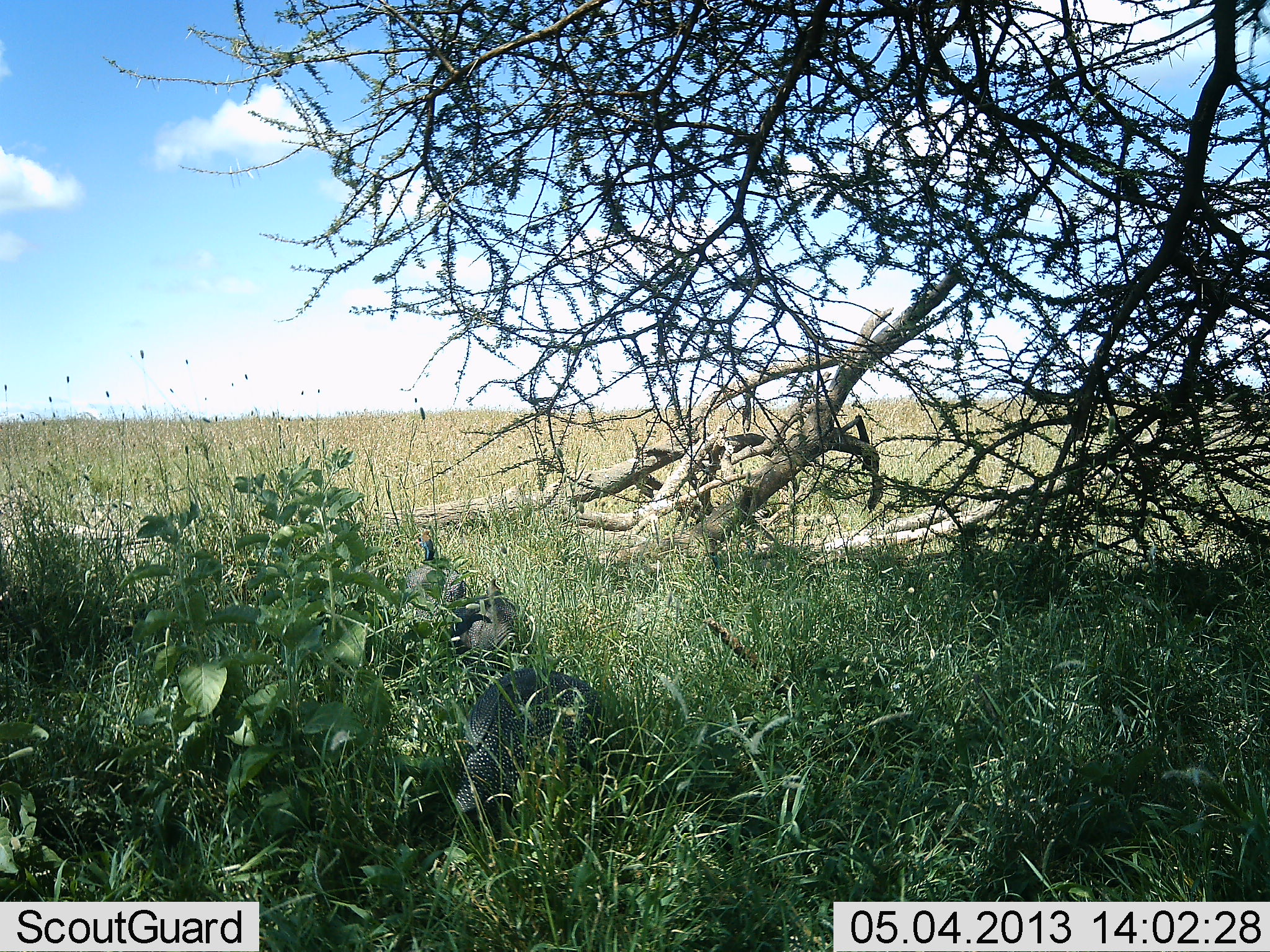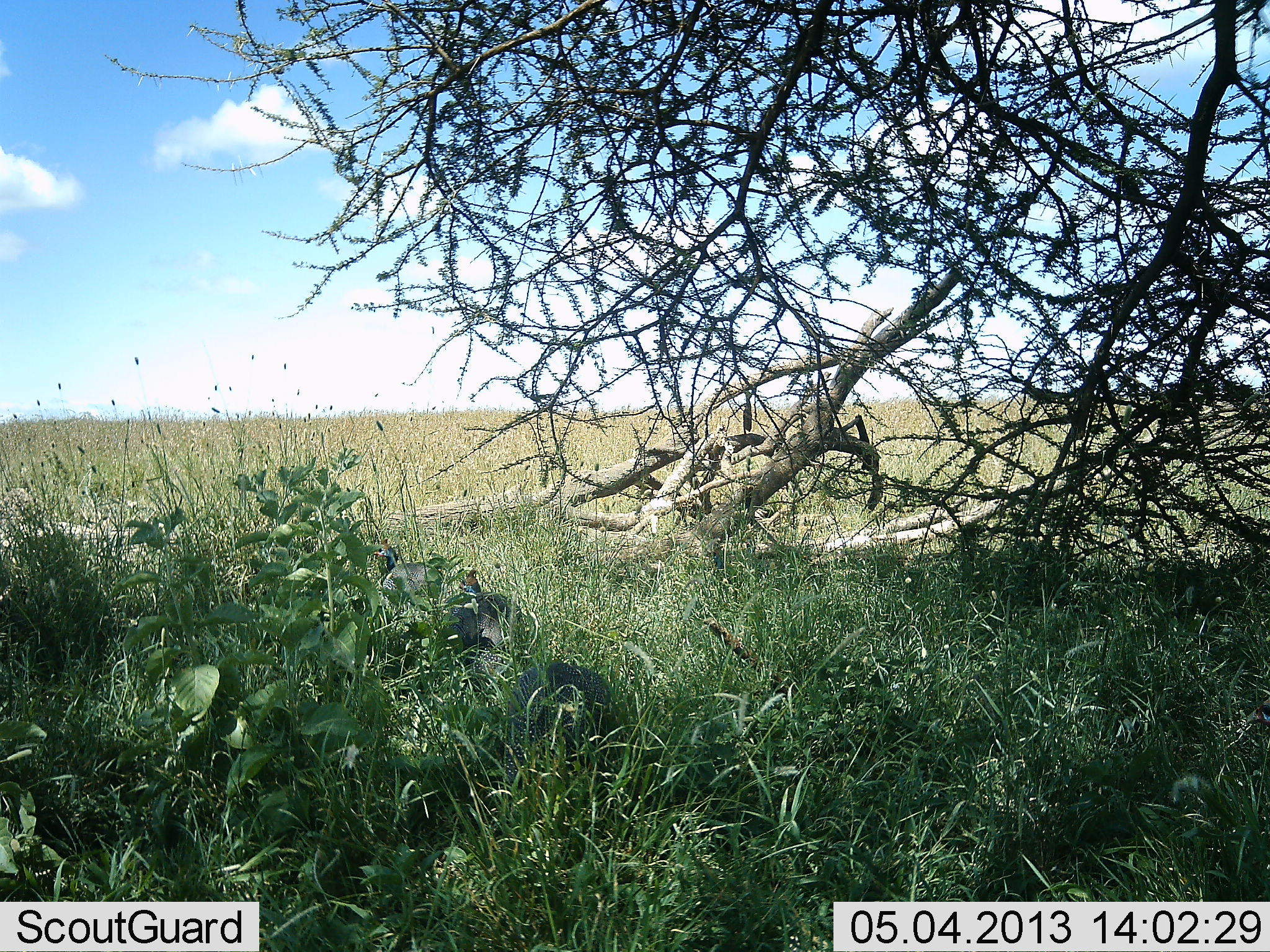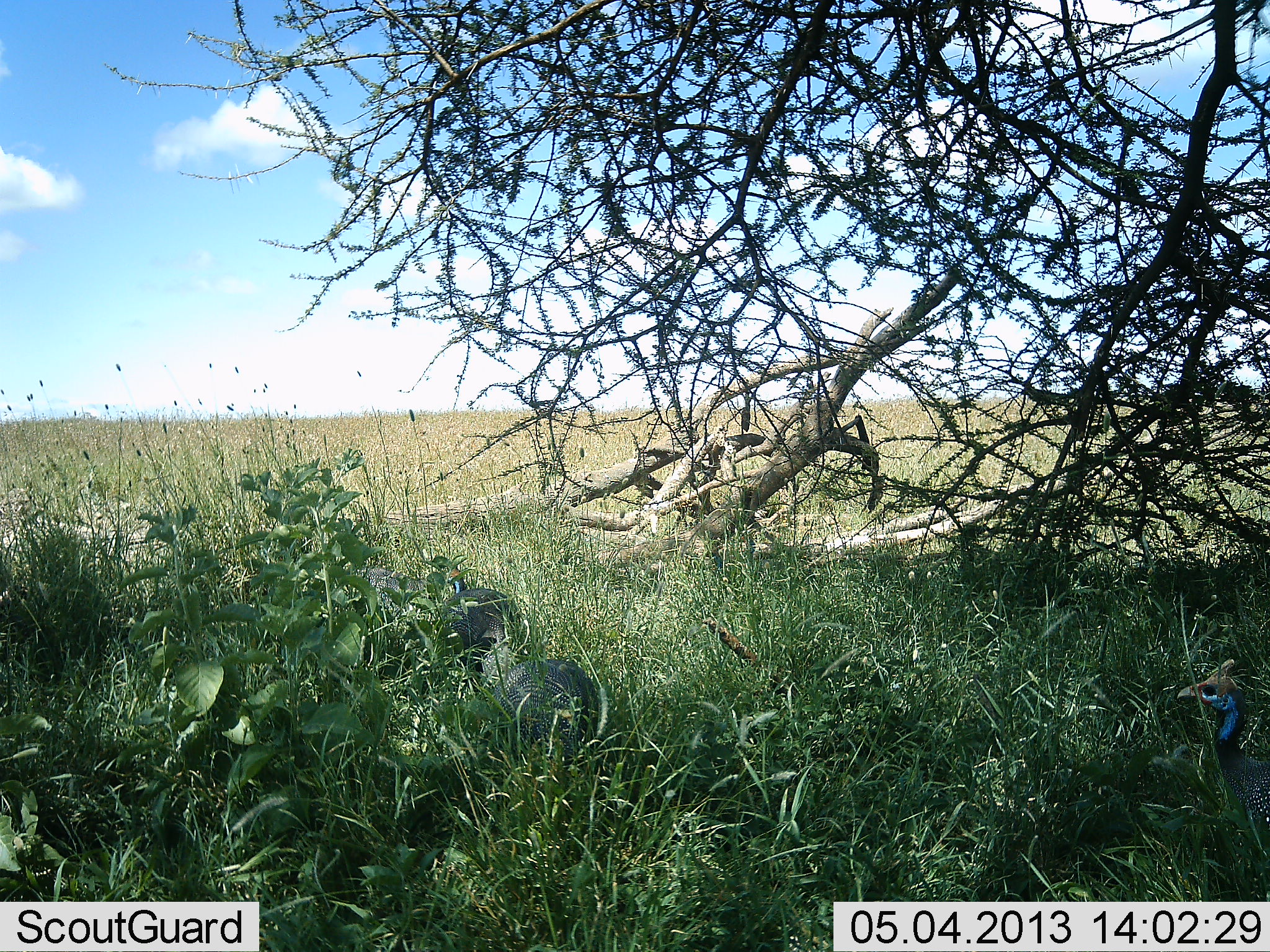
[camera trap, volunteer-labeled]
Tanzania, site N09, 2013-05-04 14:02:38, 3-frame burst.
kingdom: Animalia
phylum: Chordata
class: Aves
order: Galliformes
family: Numididae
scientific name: Numididae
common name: guinea fowl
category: guineafowl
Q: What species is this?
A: Guineafowl (guinea fowl) (Numididae).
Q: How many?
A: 4.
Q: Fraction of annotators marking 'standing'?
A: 12%.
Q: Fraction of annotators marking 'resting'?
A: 4%.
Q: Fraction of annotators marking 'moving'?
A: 85%.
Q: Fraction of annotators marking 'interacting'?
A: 0%.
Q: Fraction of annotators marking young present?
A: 0%.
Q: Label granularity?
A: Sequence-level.